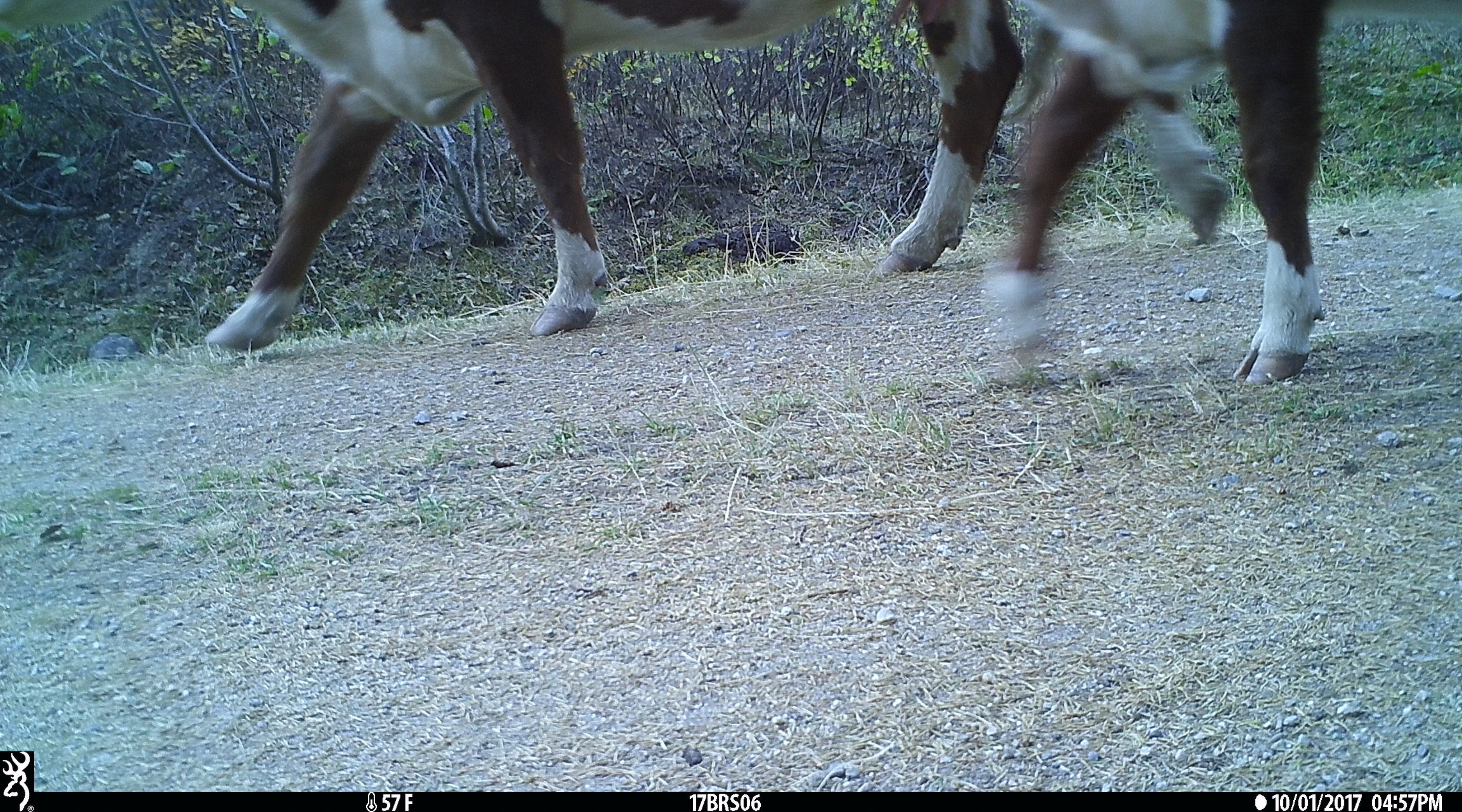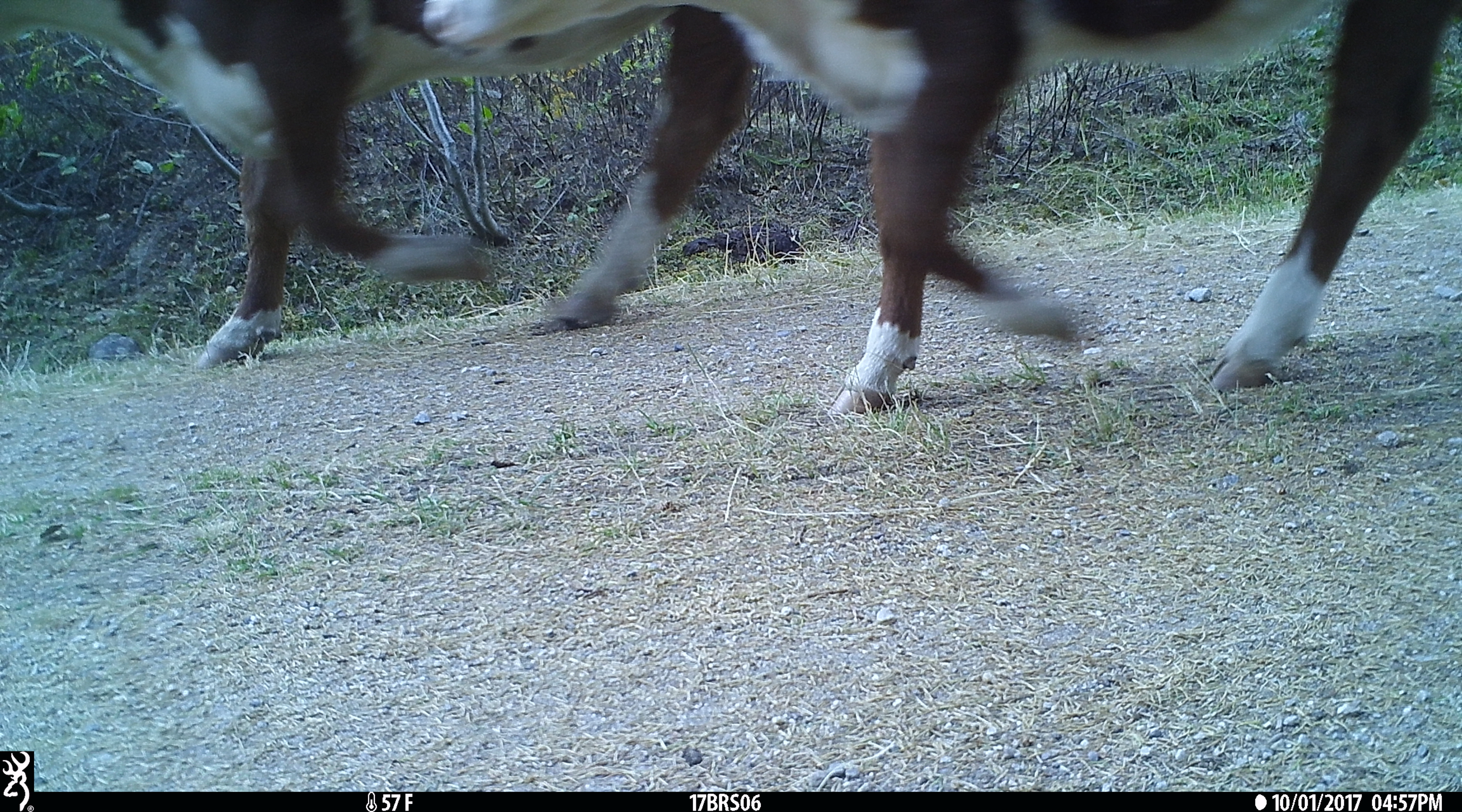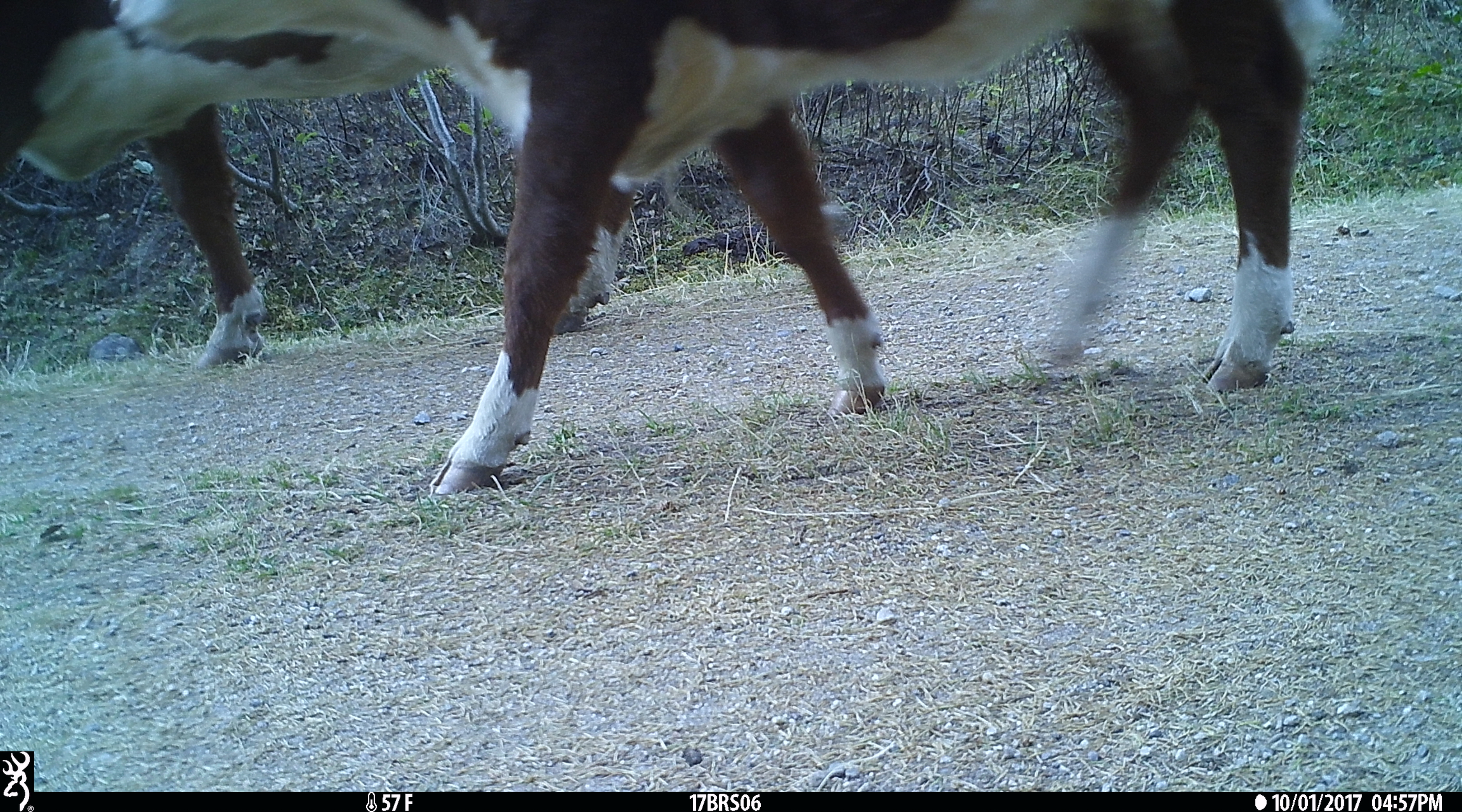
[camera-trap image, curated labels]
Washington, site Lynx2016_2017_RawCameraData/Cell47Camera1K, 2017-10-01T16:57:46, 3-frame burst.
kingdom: Animalia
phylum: Chordata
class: Mammalia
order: Artiodactyla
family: Bovidae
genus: Bos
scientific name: Bos taurus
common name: domestic cattle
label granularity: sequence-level